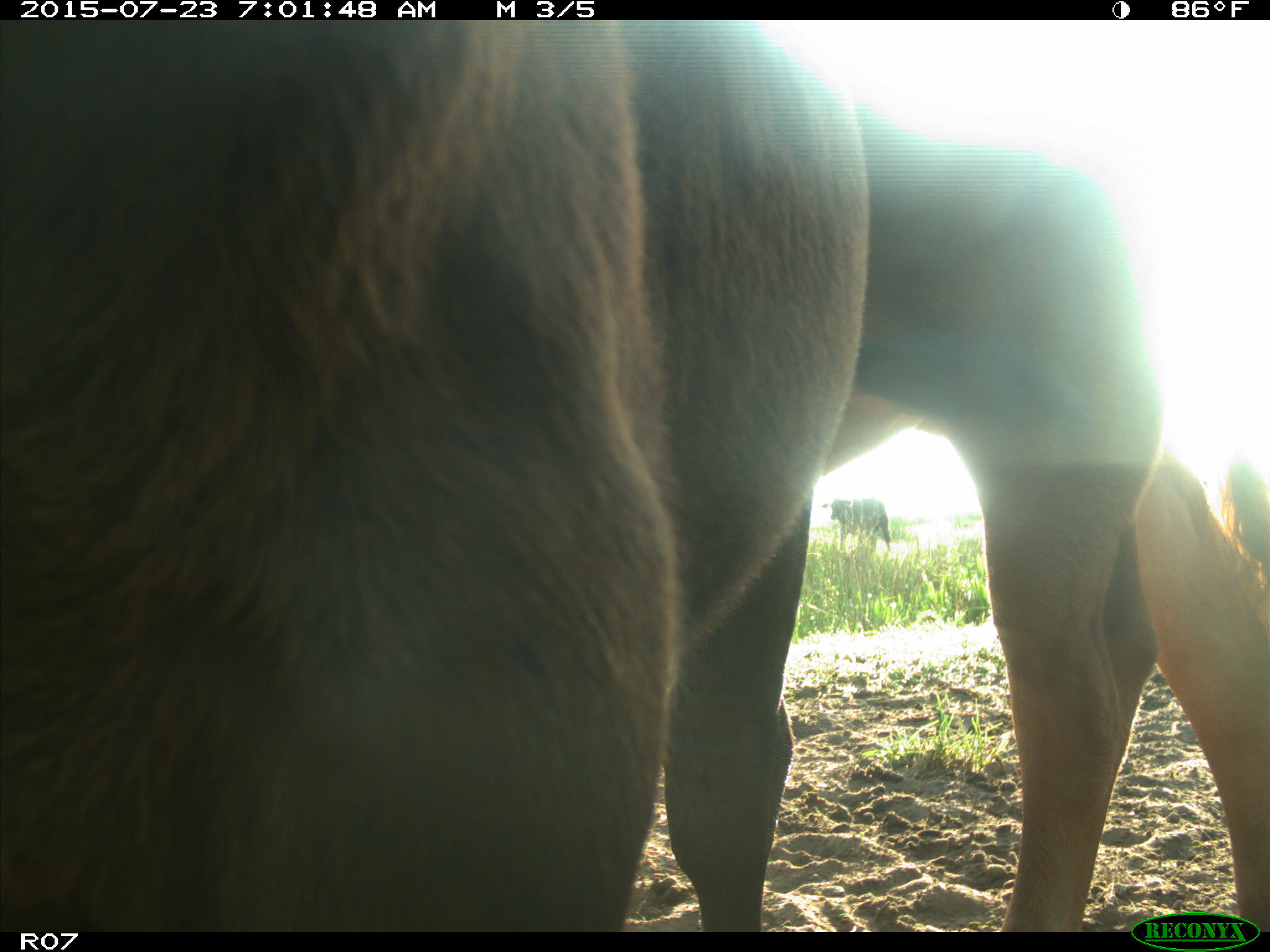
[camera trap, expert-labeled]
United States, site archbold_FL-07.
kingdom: Animalia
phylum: Chordata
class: Mammalia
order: Artiodactyla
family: Bovidae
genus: Bos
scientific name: Bos taurus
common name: domestic cow